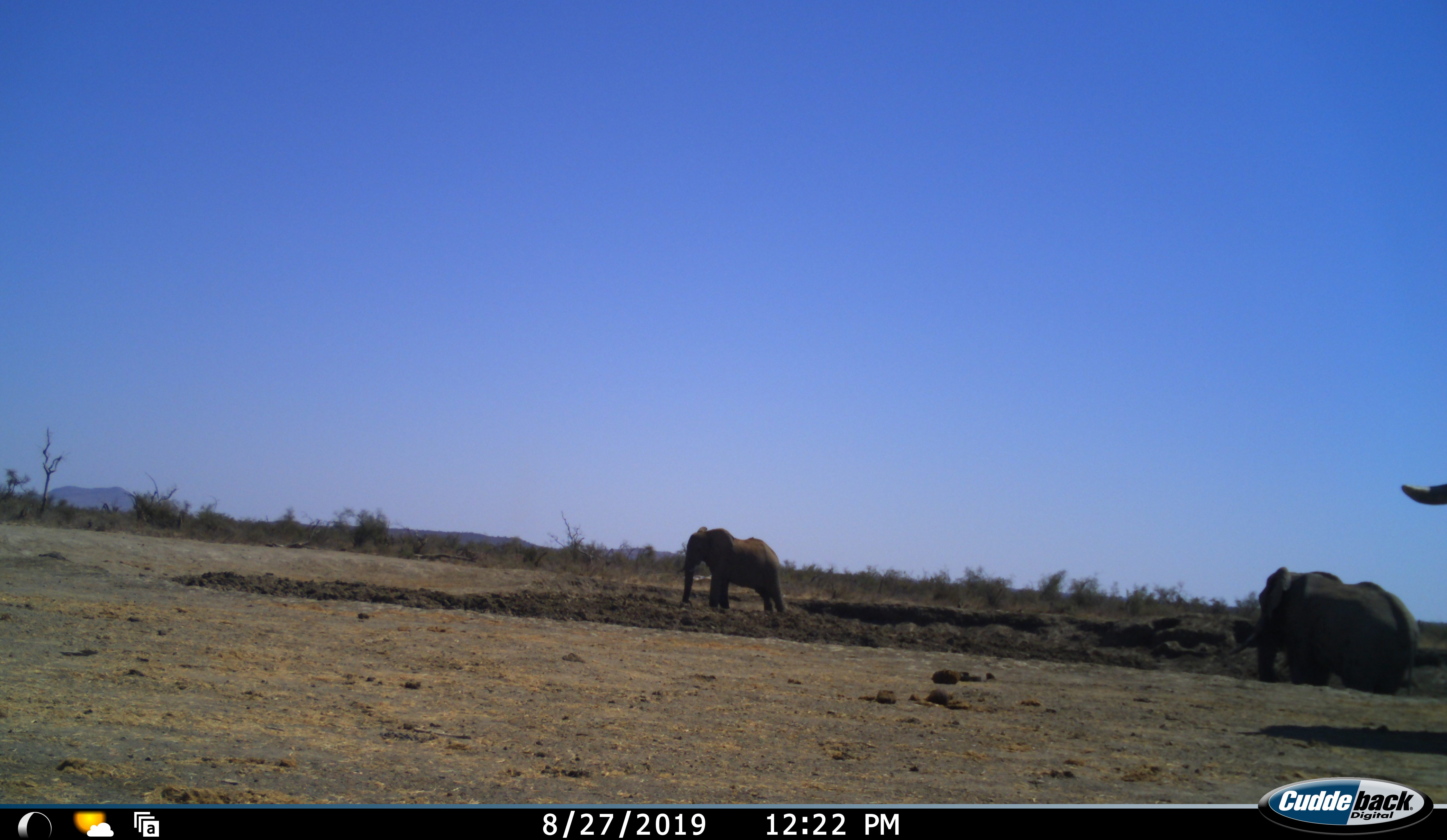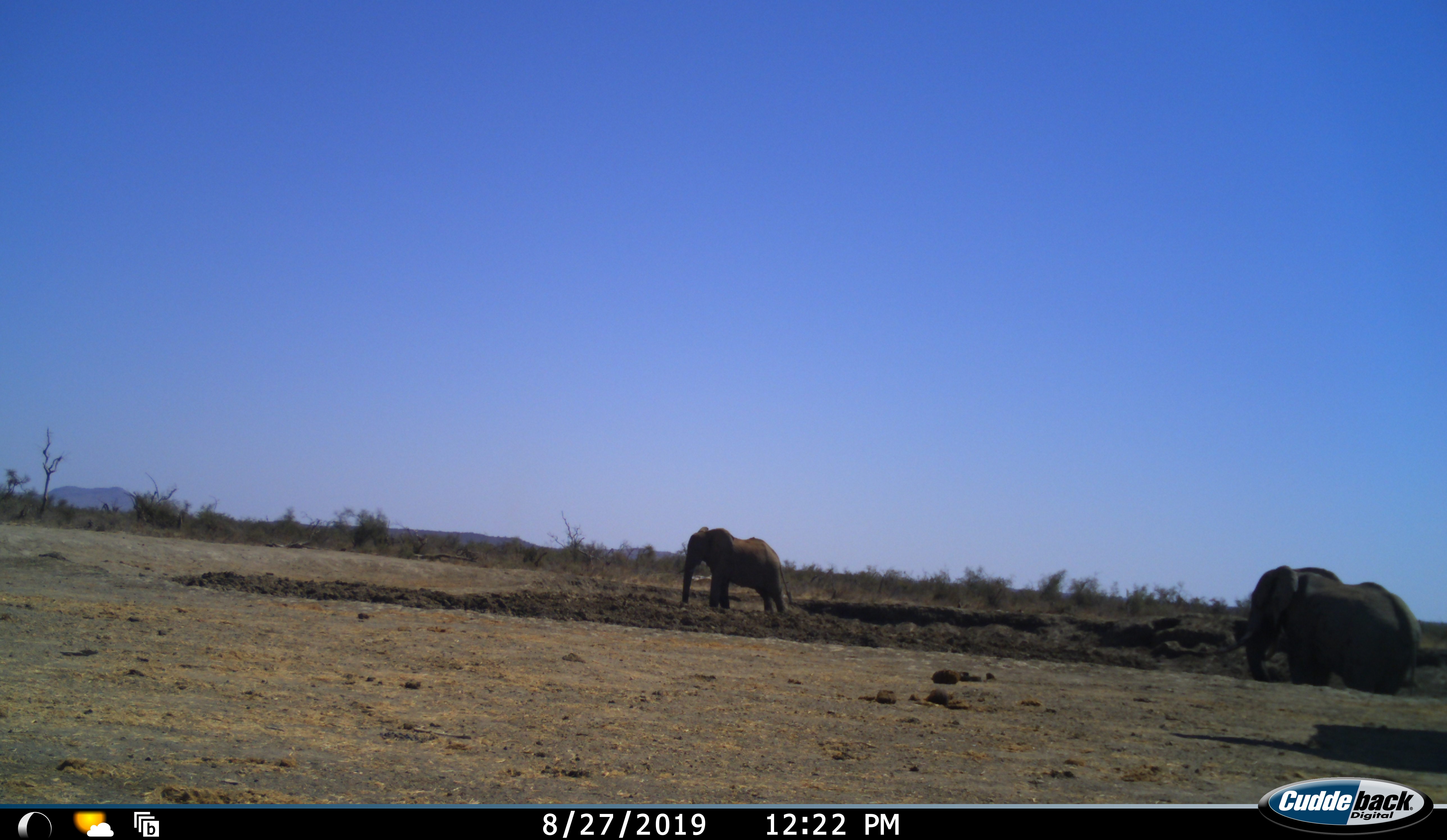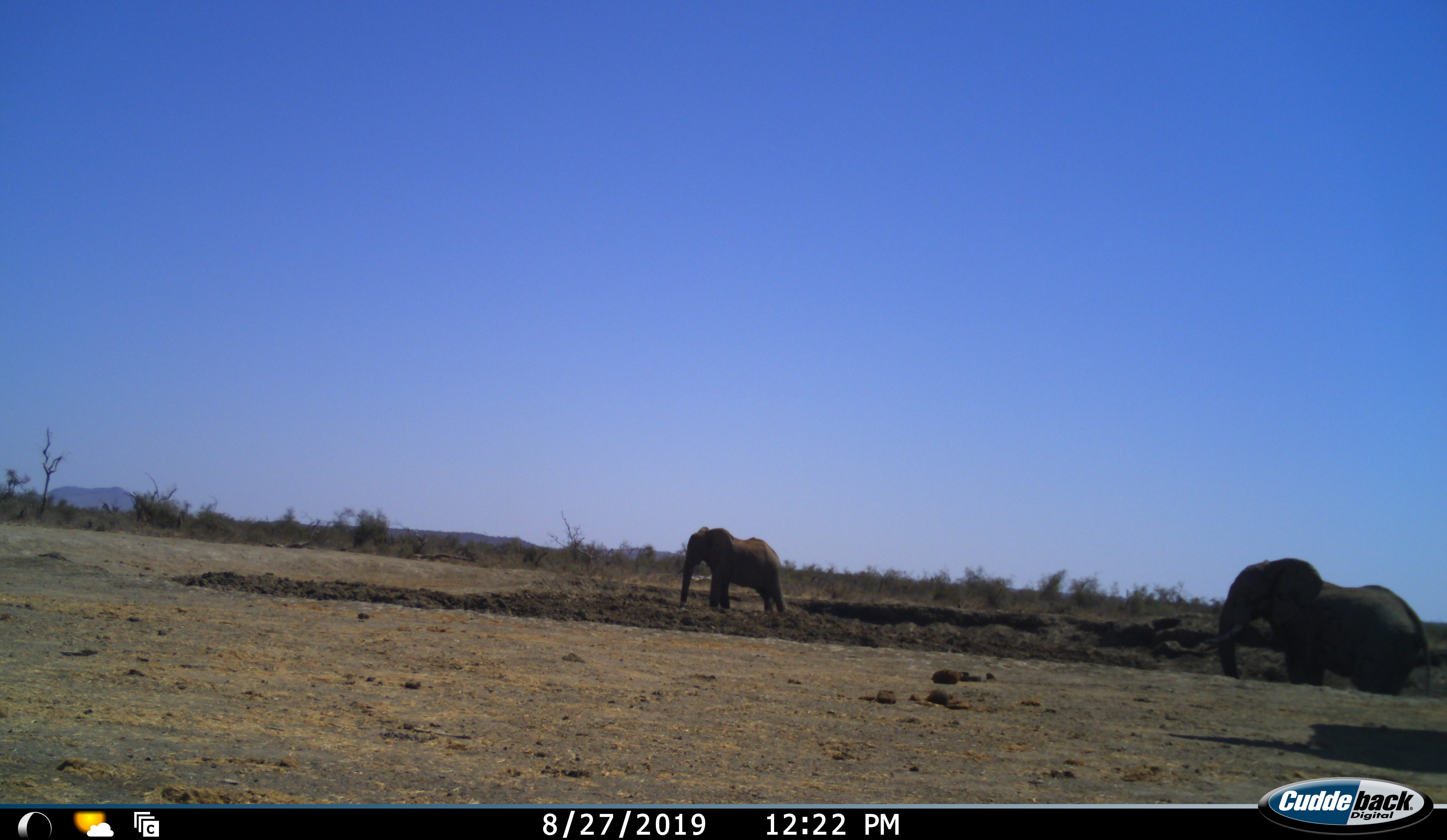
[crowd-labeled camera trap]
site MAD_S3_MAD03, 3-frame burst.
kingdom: Animalia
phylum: Chordata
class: Mammalia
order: Proboscidea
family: Elephantidae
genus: Loxodonta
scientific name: Loxodonta africana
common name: african bush elephant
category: elephant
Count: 3.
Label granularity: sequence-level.